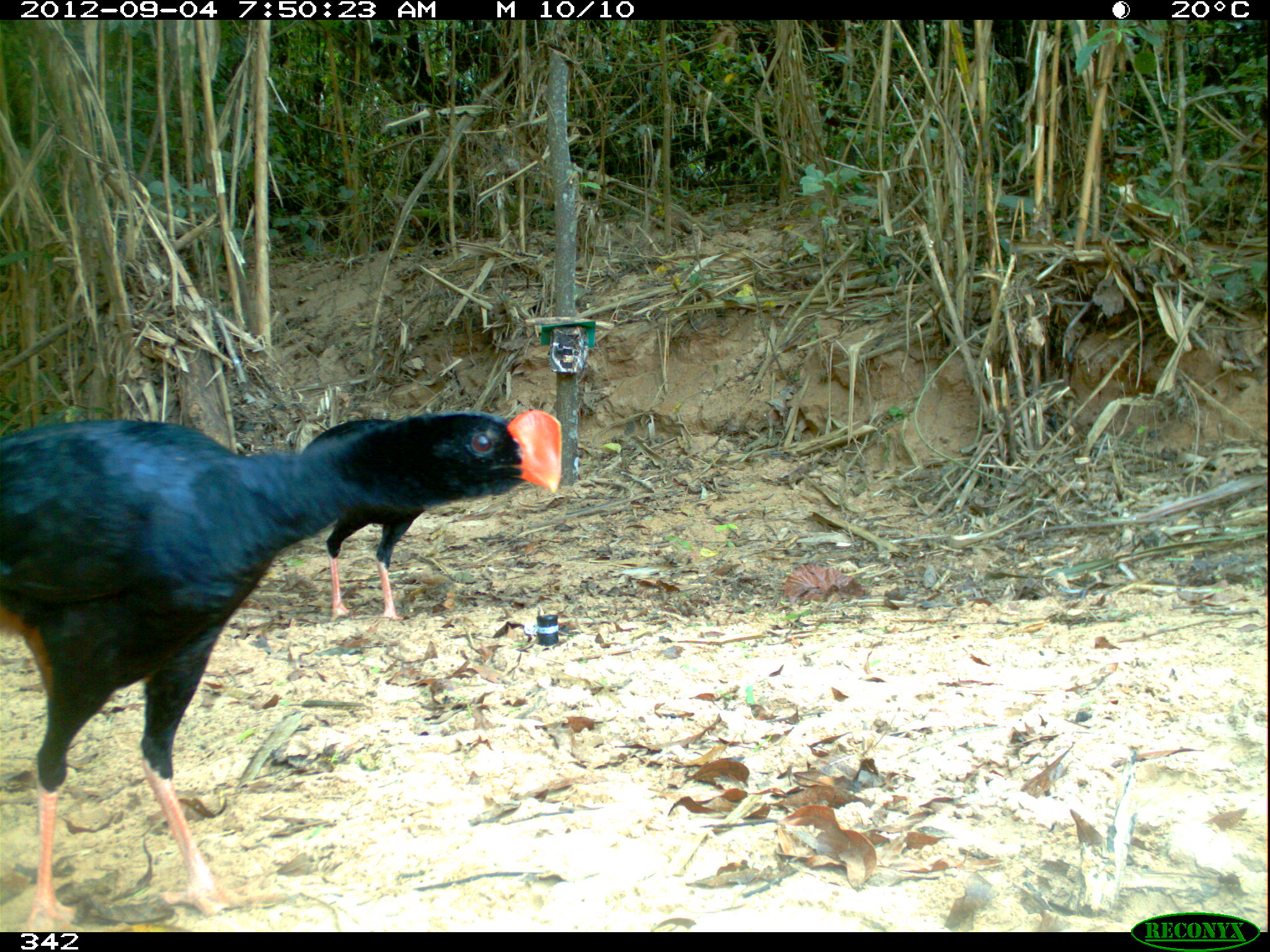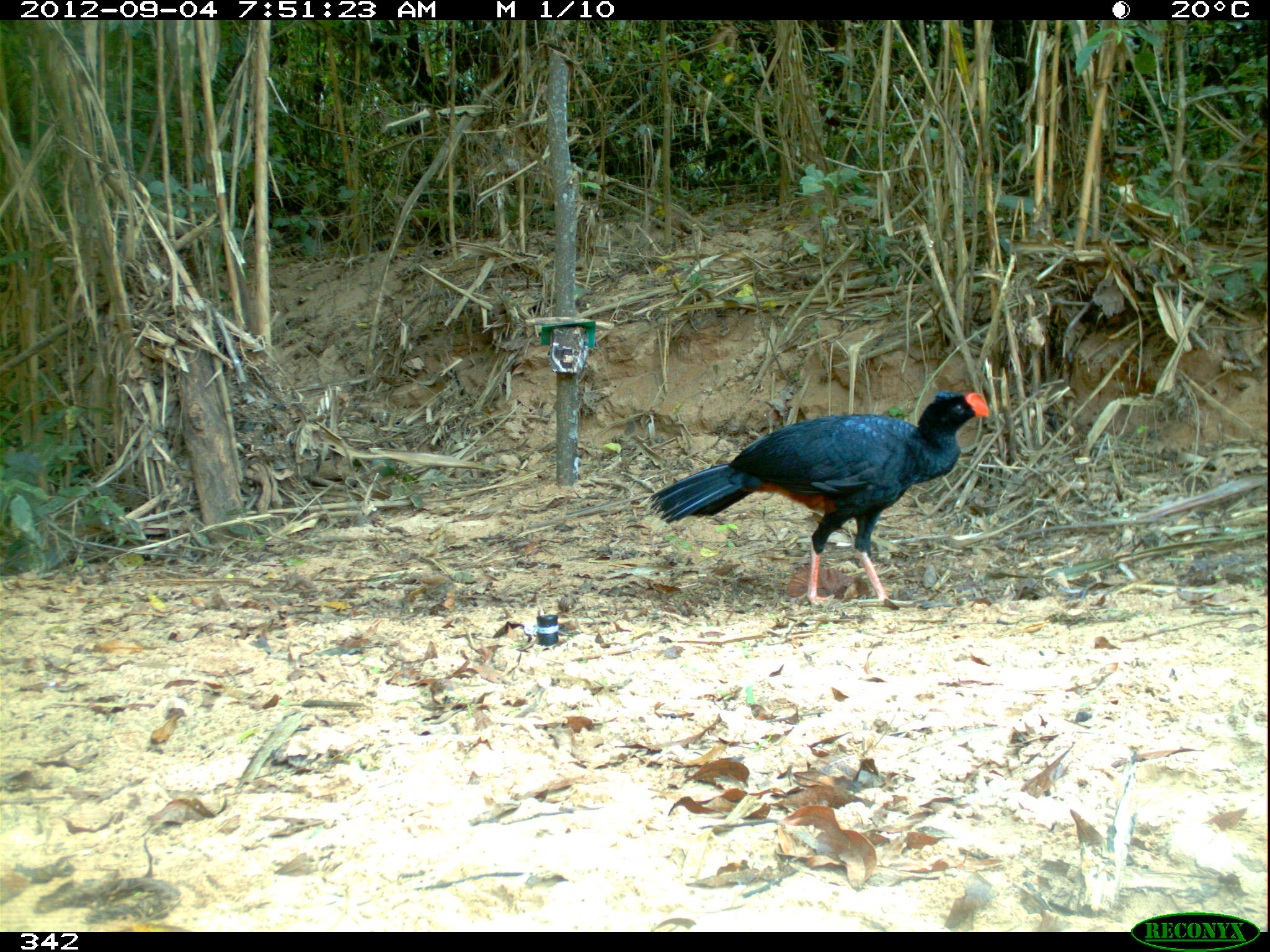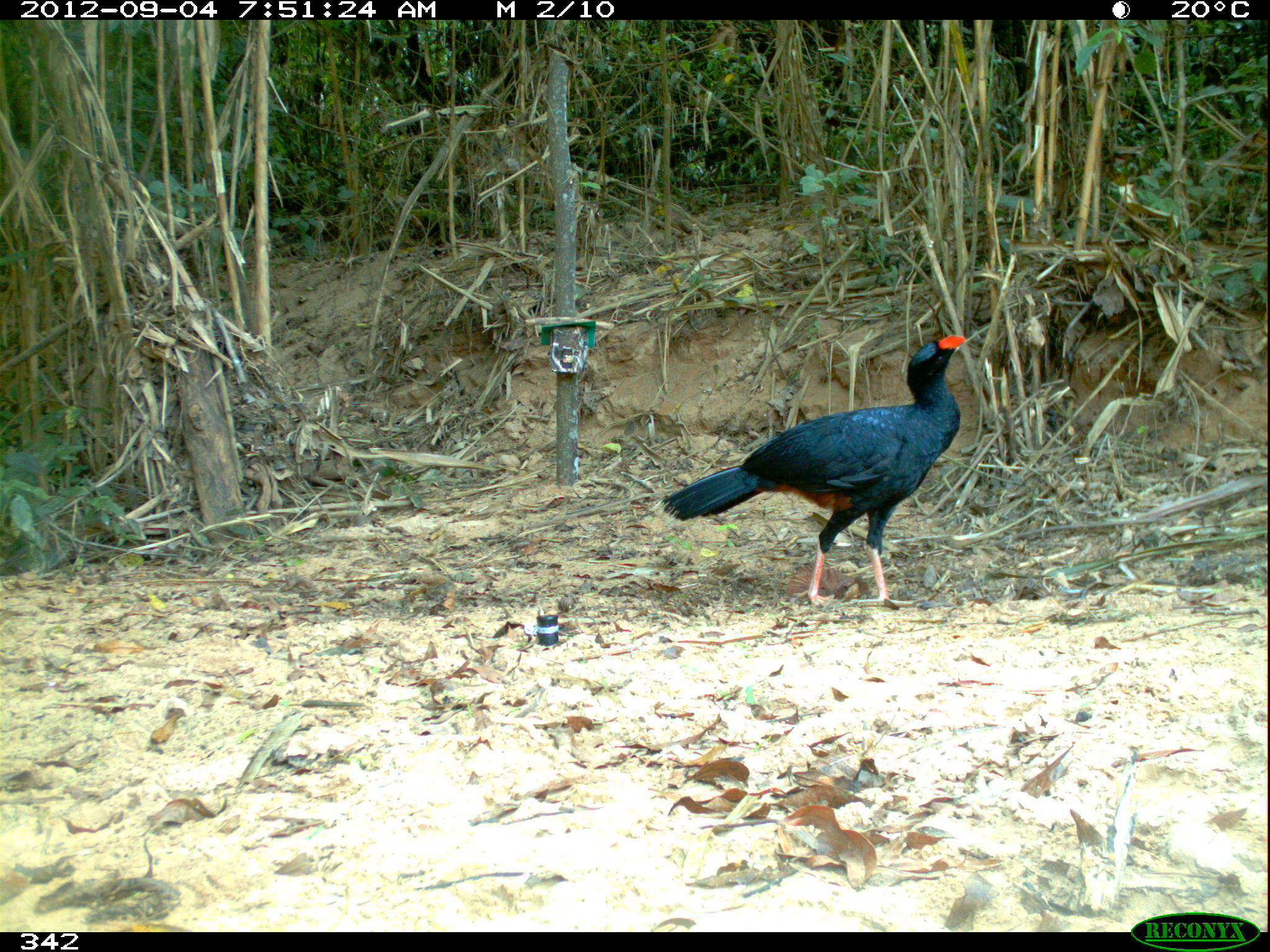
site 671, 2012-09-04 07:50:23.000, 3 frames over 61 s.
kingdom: Animalia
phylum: Chordata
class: Aves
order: Galliformes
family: Cracidae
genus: Mitu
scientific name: Mitu tuberosum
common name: razor-billed curassow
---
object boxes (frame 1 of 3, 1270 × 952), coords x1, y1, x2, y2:
mitu tuberosum: 1, 404, 562, 928; 300, 417, 426, 622